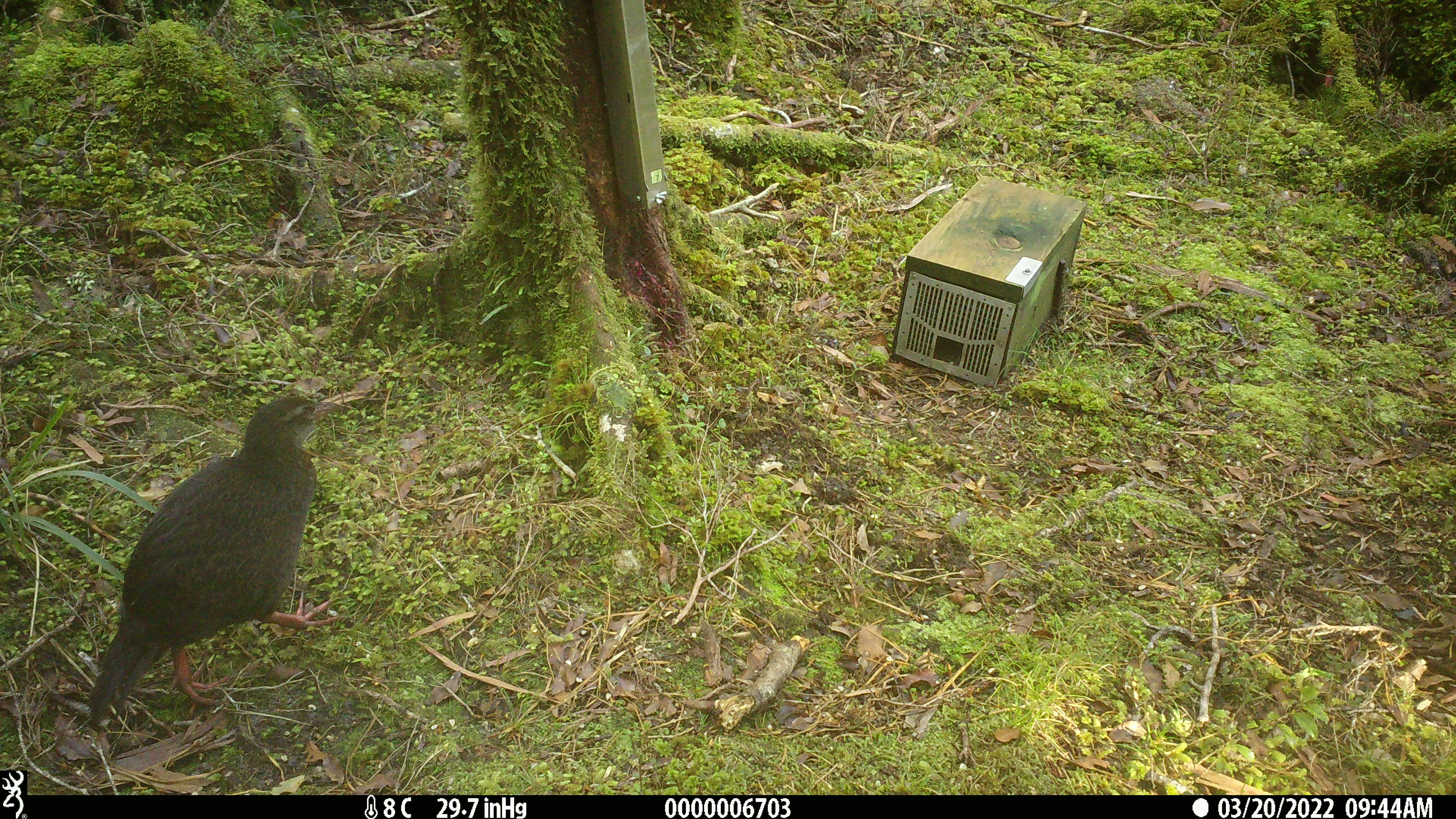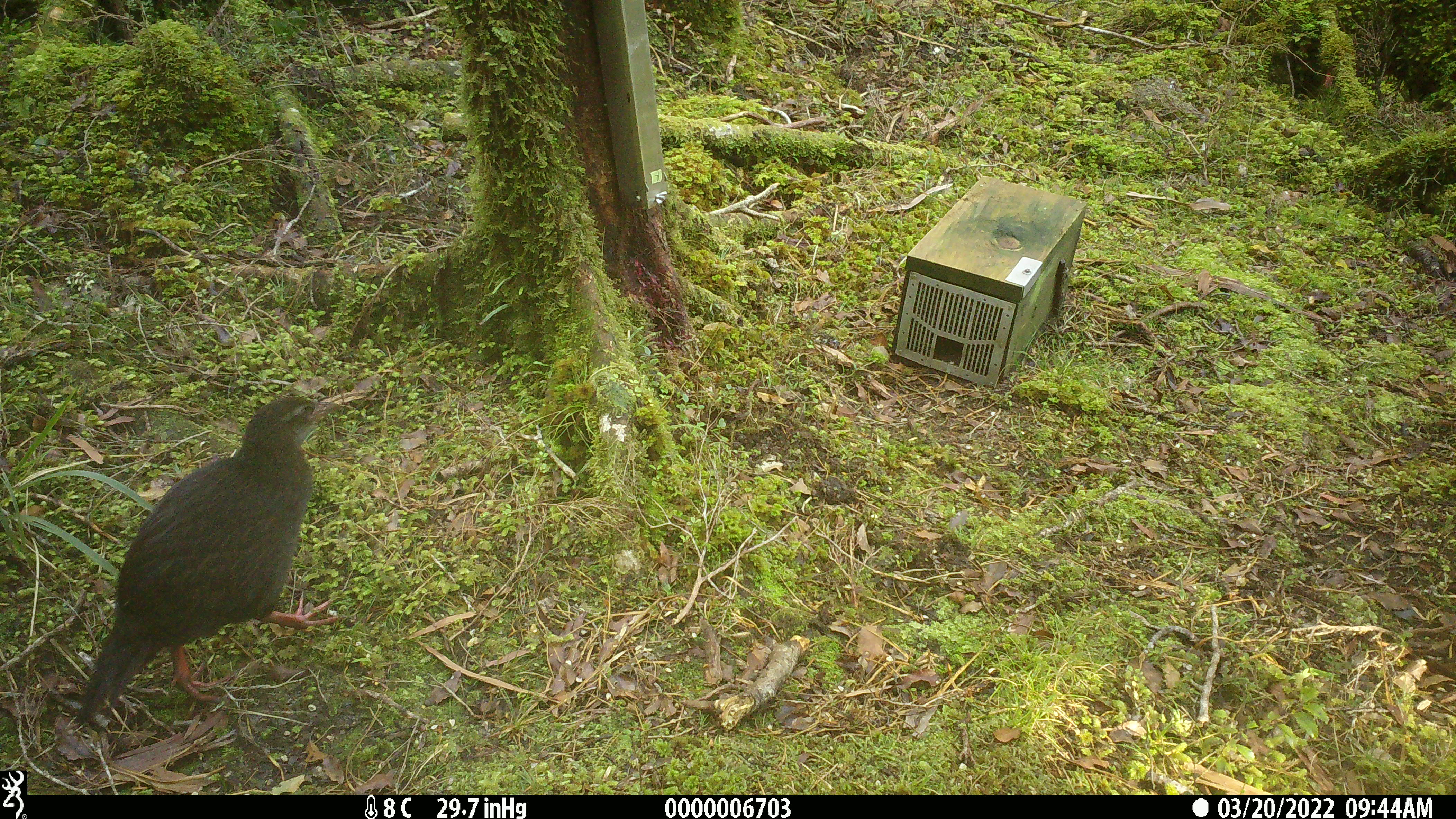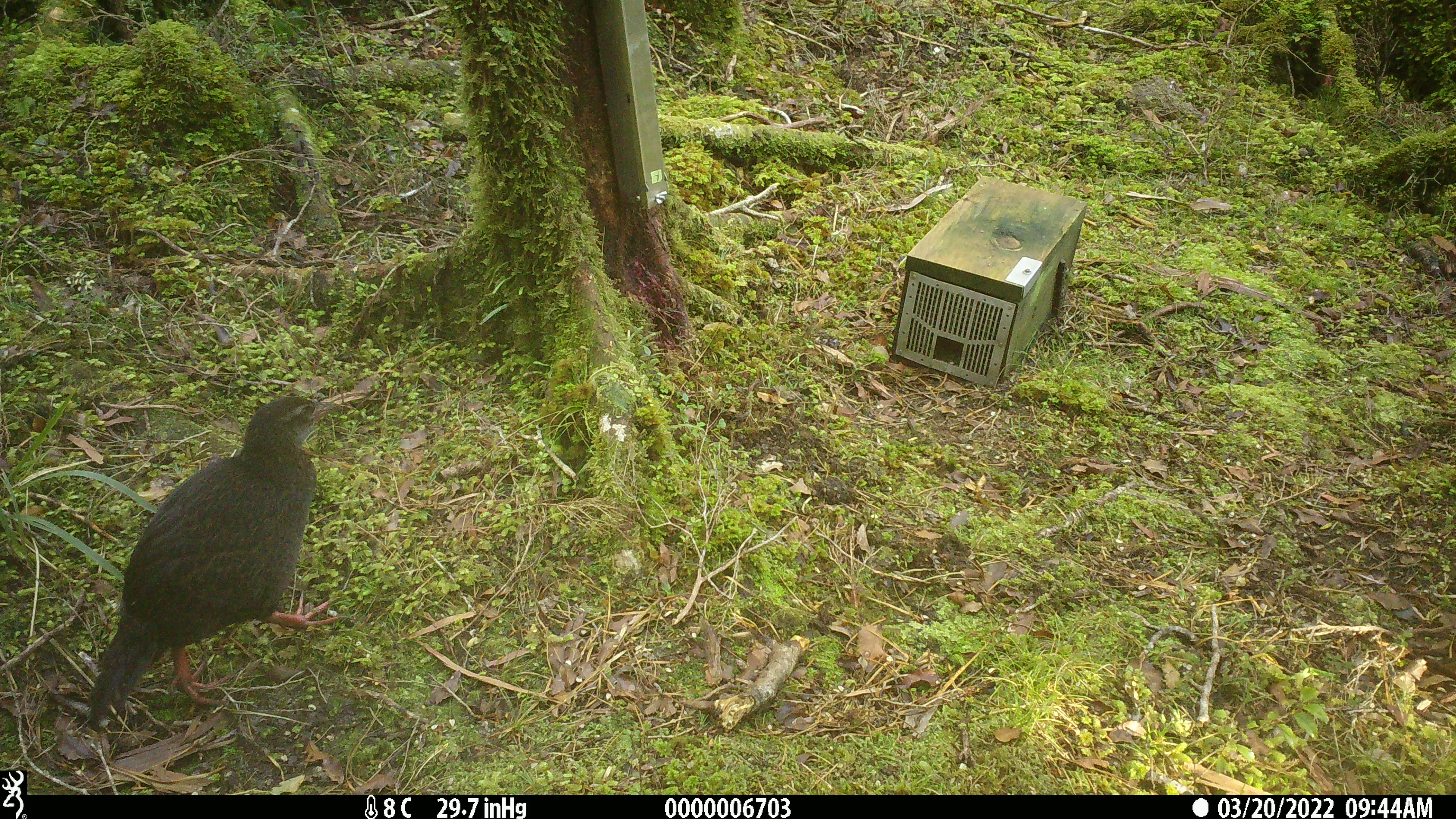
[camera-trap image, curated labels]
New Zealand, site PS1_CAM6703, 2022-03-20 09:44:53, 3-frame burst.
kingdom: Animalia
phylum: Chordata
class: Aves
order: Gruiformes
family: Rallidae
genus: Gallirallus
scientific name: Gallirallus australis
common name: weka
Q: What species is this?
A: Weka (Gallirallus australis).